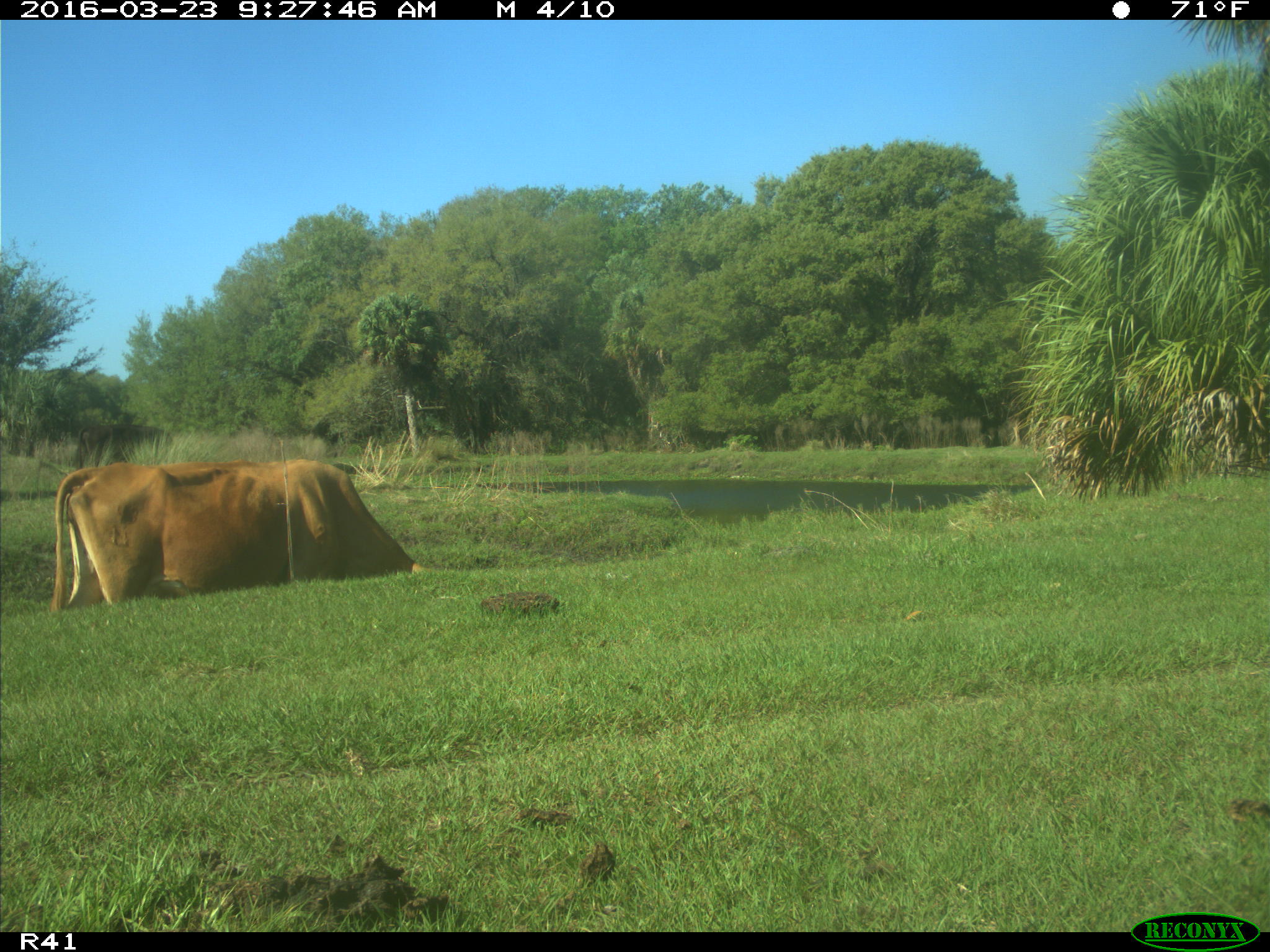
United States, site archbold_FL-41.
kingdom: Animalia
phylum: Chordata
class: Mammalia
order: Artiodactyla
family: Bovidae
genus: Bos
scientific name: Bos taurus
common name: domestic cow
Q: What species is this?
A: Bos taurus (domestic cow).